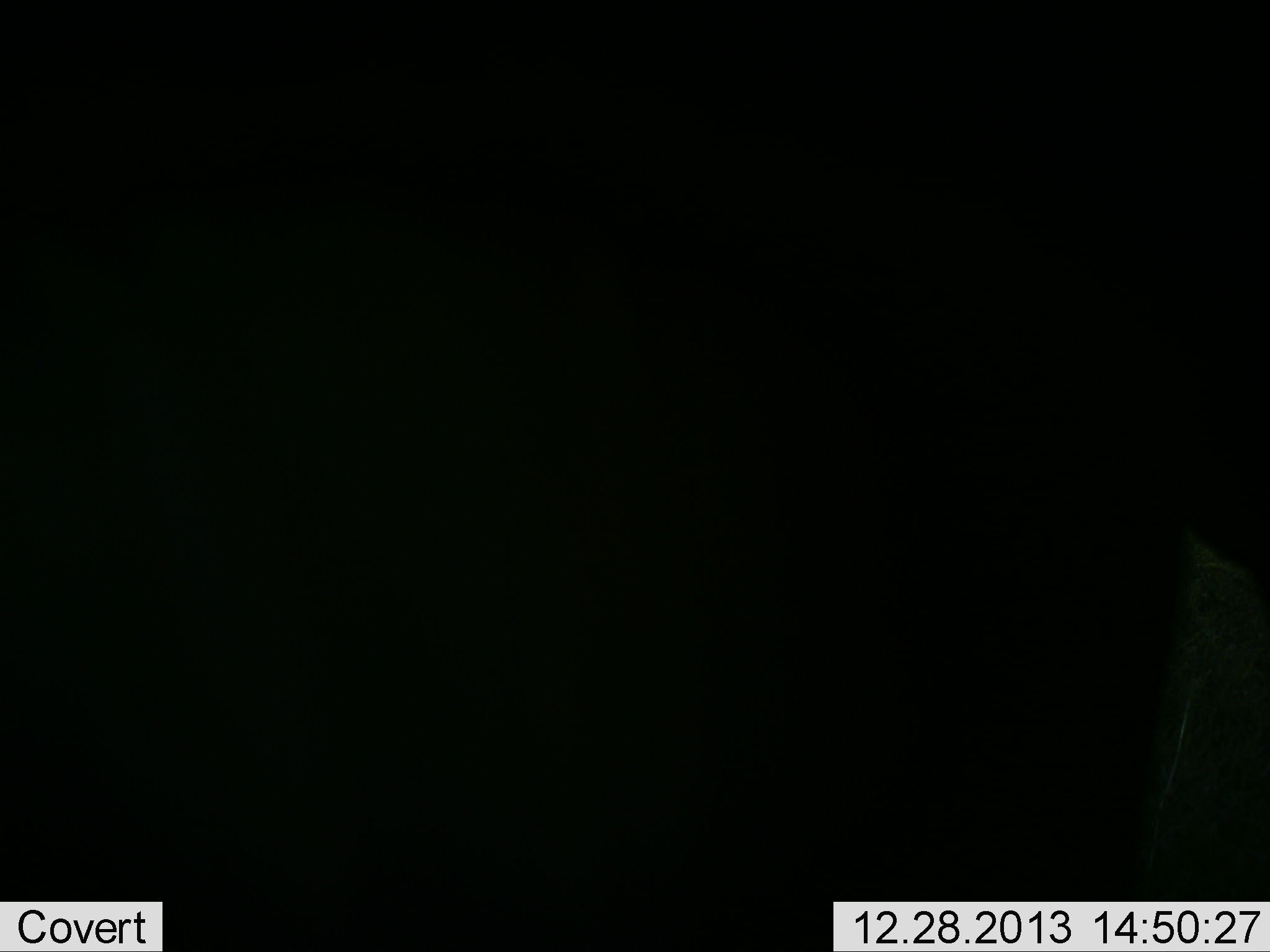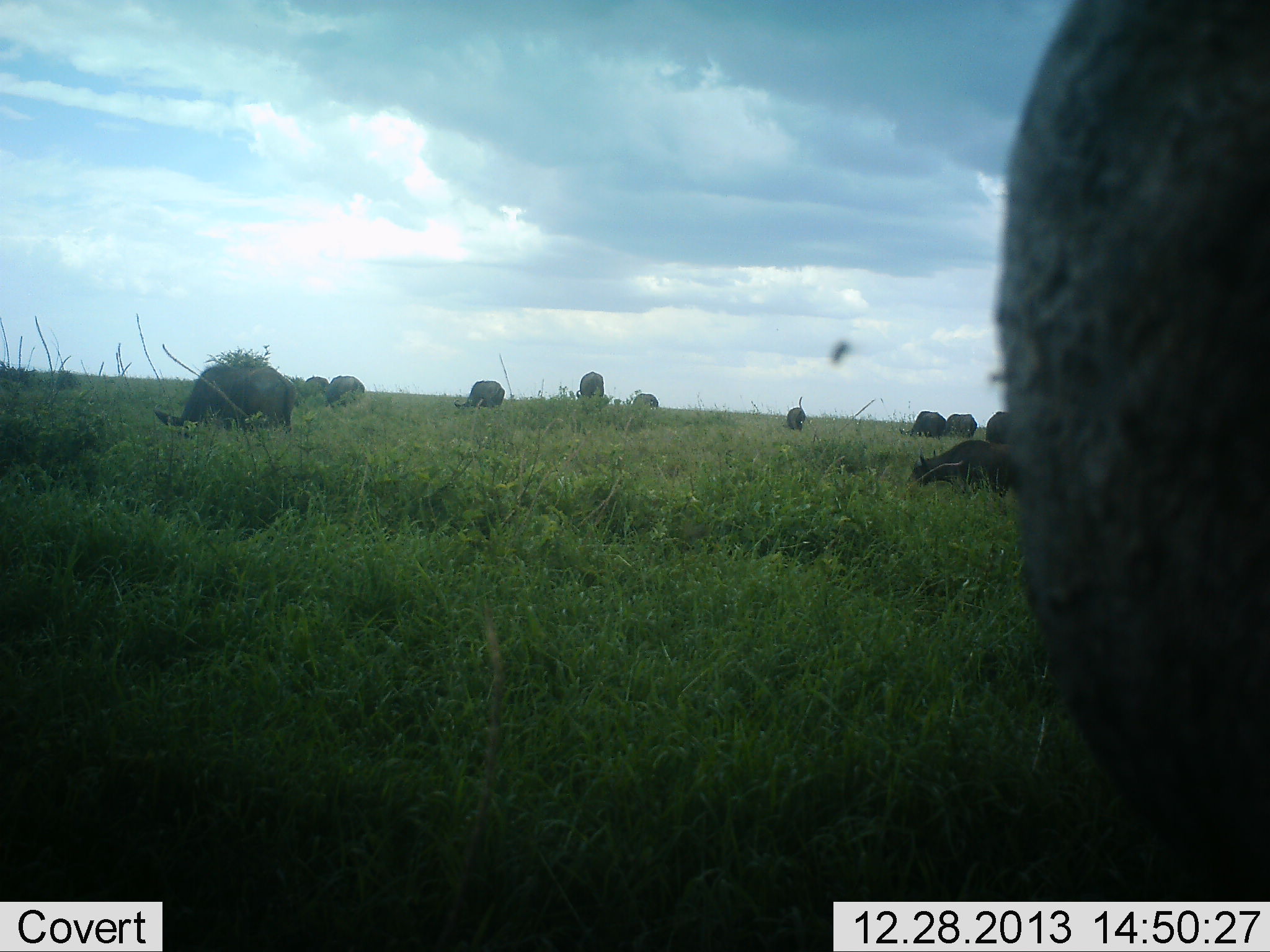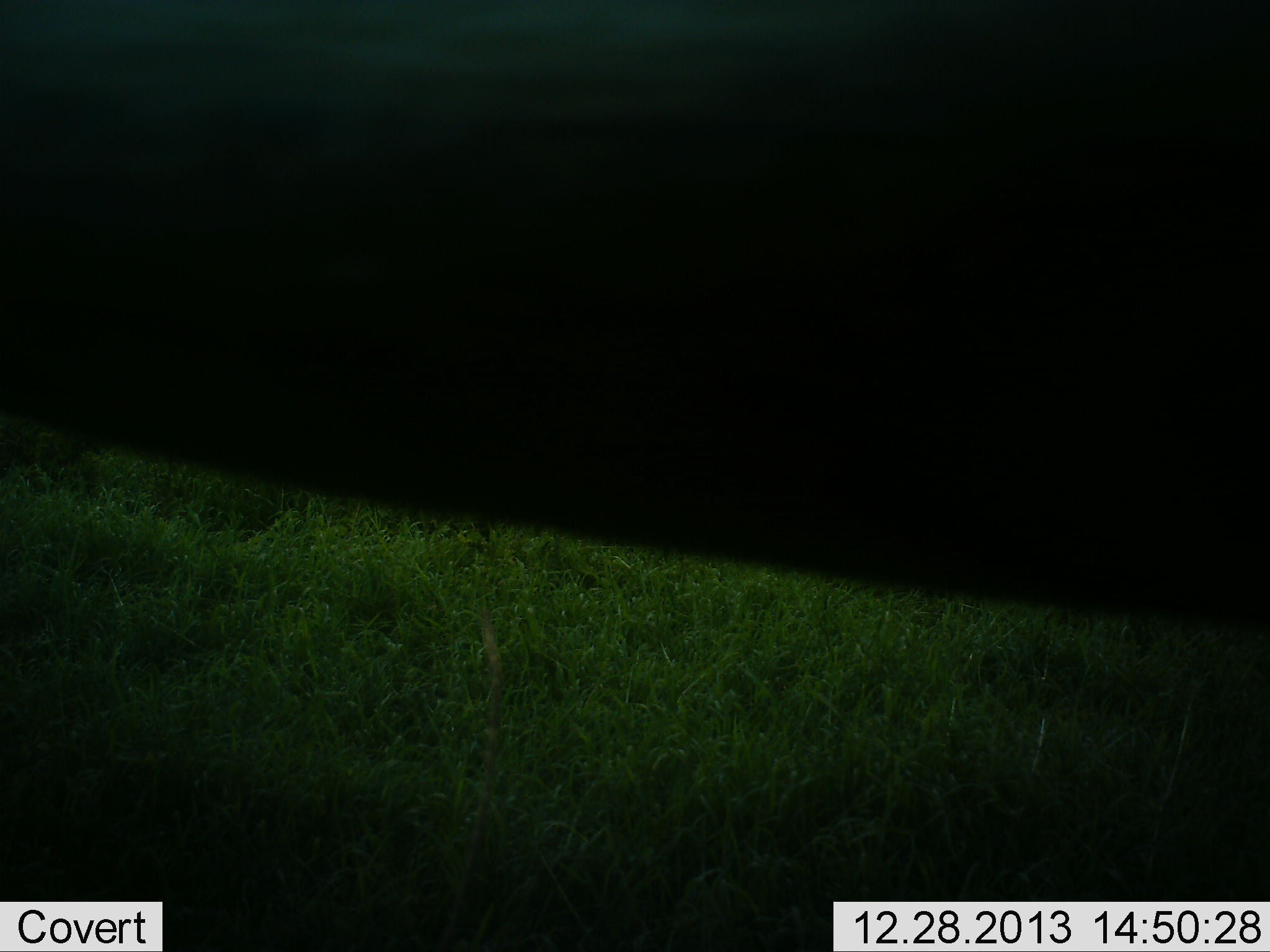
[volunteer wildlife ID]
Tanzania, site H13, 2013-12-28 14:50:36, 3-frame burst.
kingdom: Animalia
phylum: Chordata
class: Mammalia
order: Artiodactyla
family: Bovidae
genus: Connochaetes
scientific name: Connochaetes taurinus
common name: blue wildebeest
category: wildebeest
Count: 11-50.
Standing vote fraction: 60%.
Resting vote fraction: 10%.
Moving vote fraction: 10%.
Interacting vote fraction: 0%.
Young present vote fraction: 0%.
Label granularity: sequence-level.